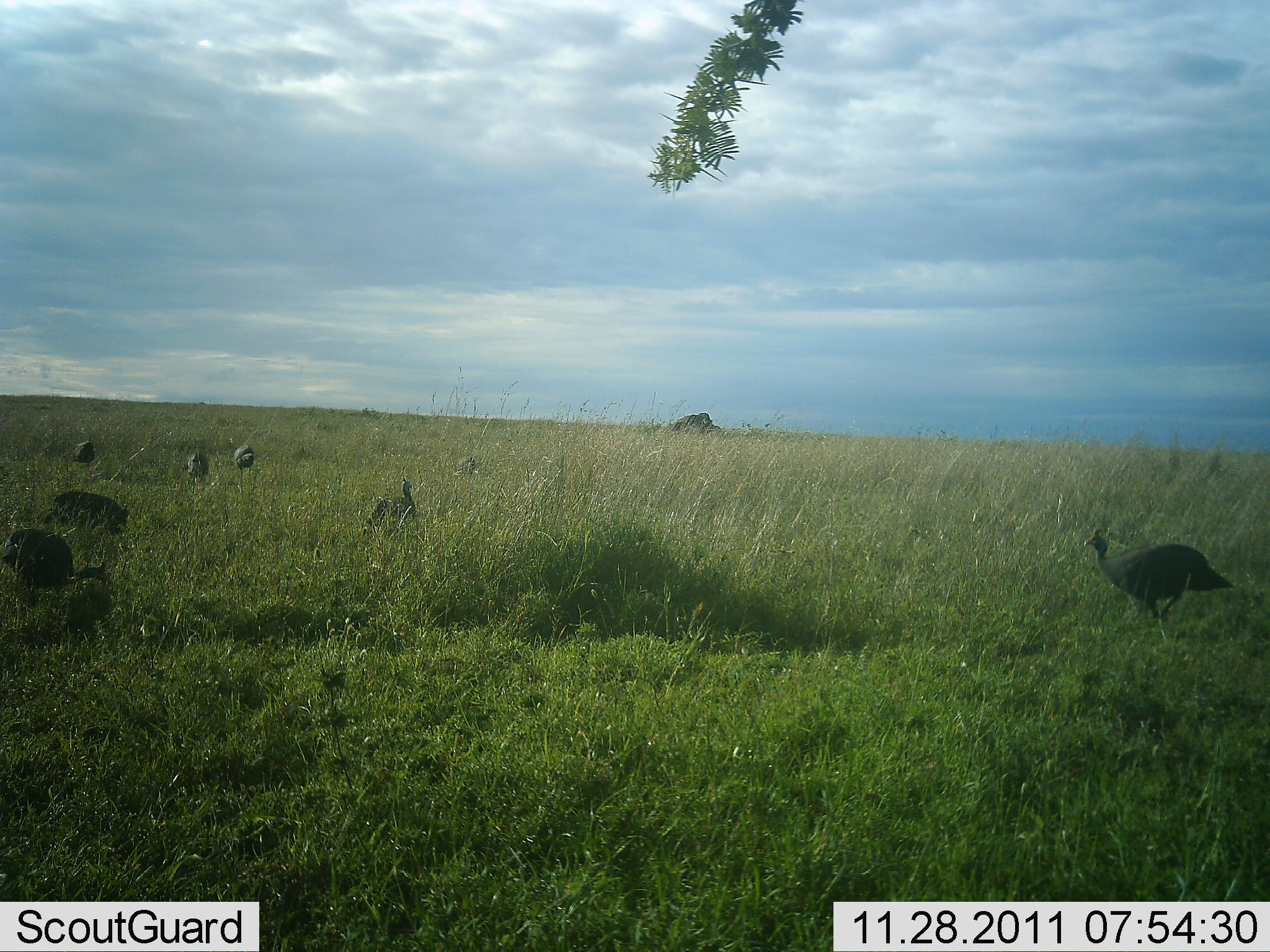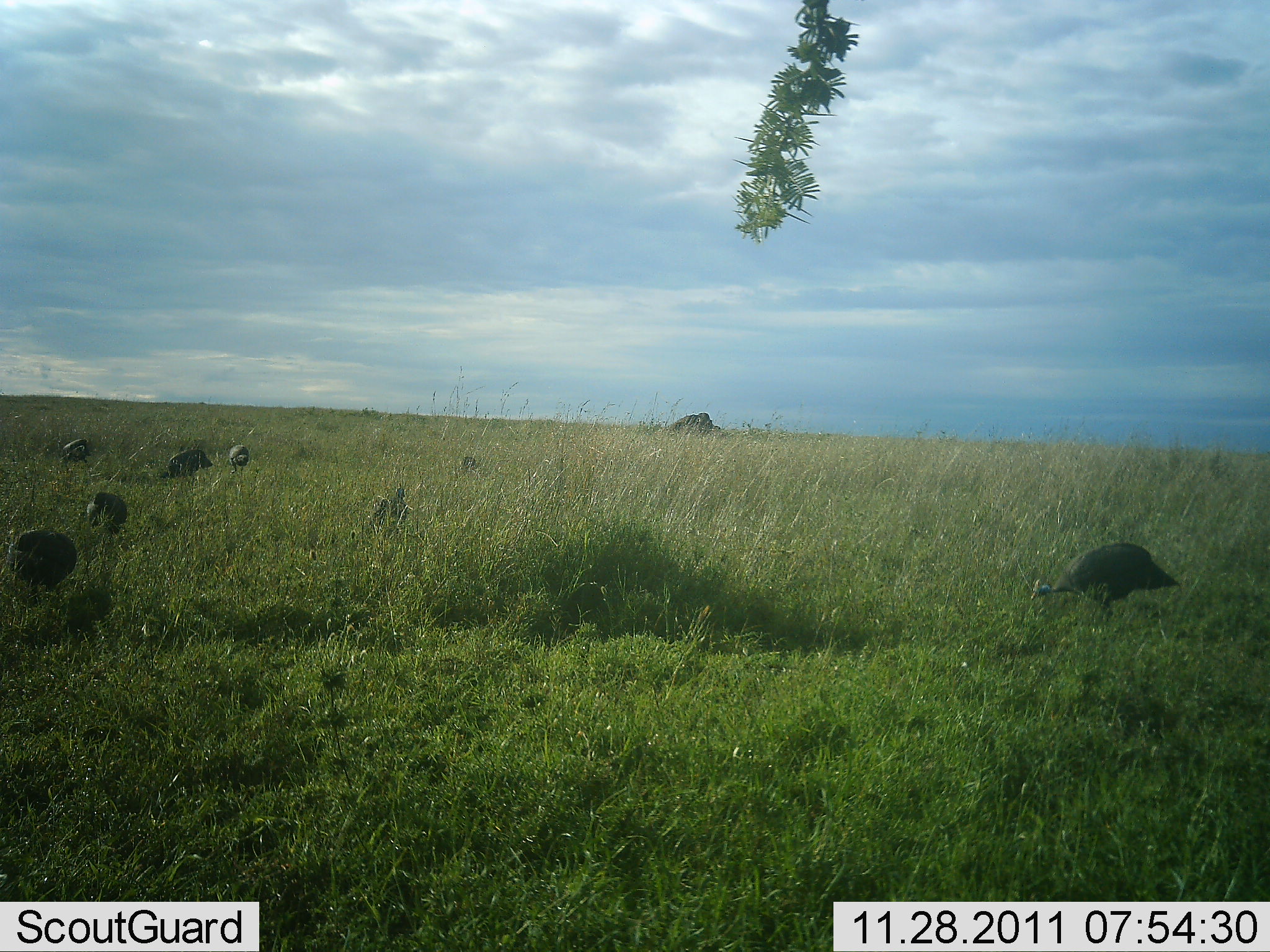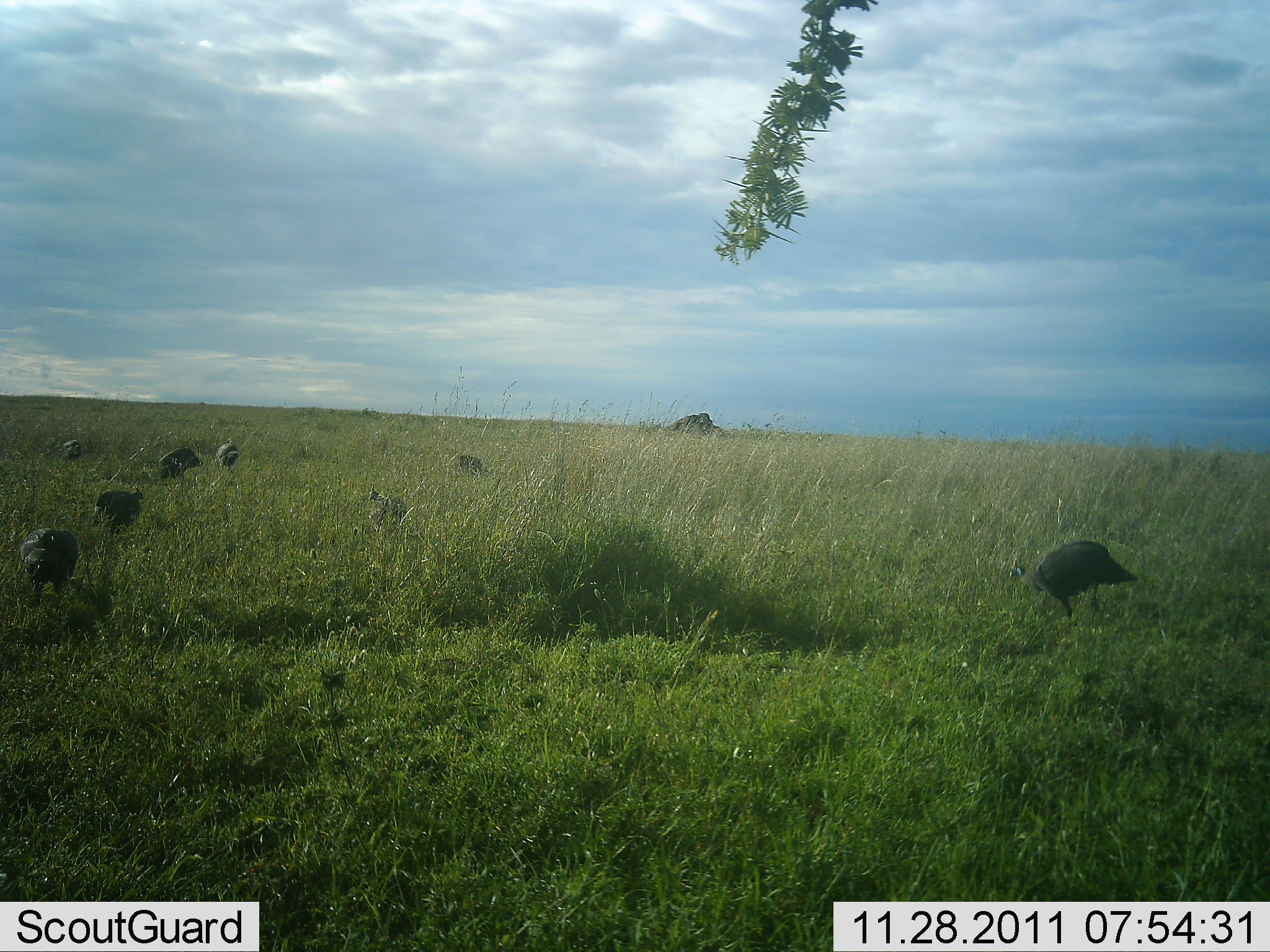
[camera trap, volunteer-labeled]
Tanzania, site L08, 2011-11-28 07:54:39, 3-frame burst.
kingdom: Animalia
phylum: Chordata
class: Aves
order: Galliformes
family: Numididae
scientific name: Numididae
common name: guinea fowl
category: guineafowl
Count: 8.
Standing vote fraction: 20%.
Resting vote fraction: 0%.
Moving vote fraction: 10%.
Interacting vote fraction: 0%.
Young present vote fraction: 0%.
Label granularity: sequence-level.